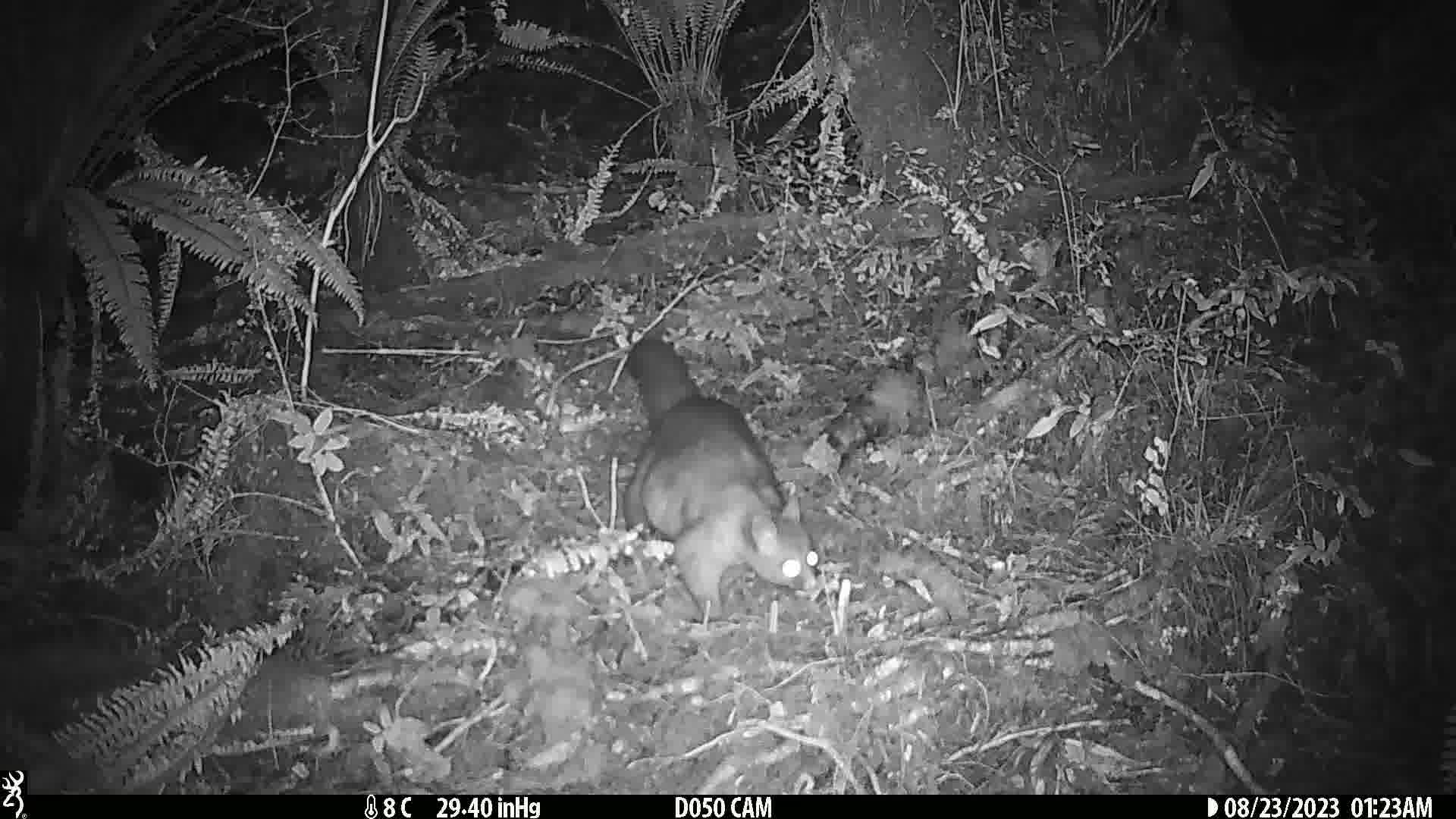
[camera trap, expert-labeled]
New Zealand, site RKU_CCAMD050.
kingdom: Animalia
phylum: Chordata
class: Mammalia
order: Diprotodontia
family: Phalangeridae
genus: Trichosurus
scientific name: Trichosurus vulpecula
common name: common brushtail possum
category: possum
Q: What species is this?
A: Possum (common brushtail possum) (Trichosurus vulpecula).